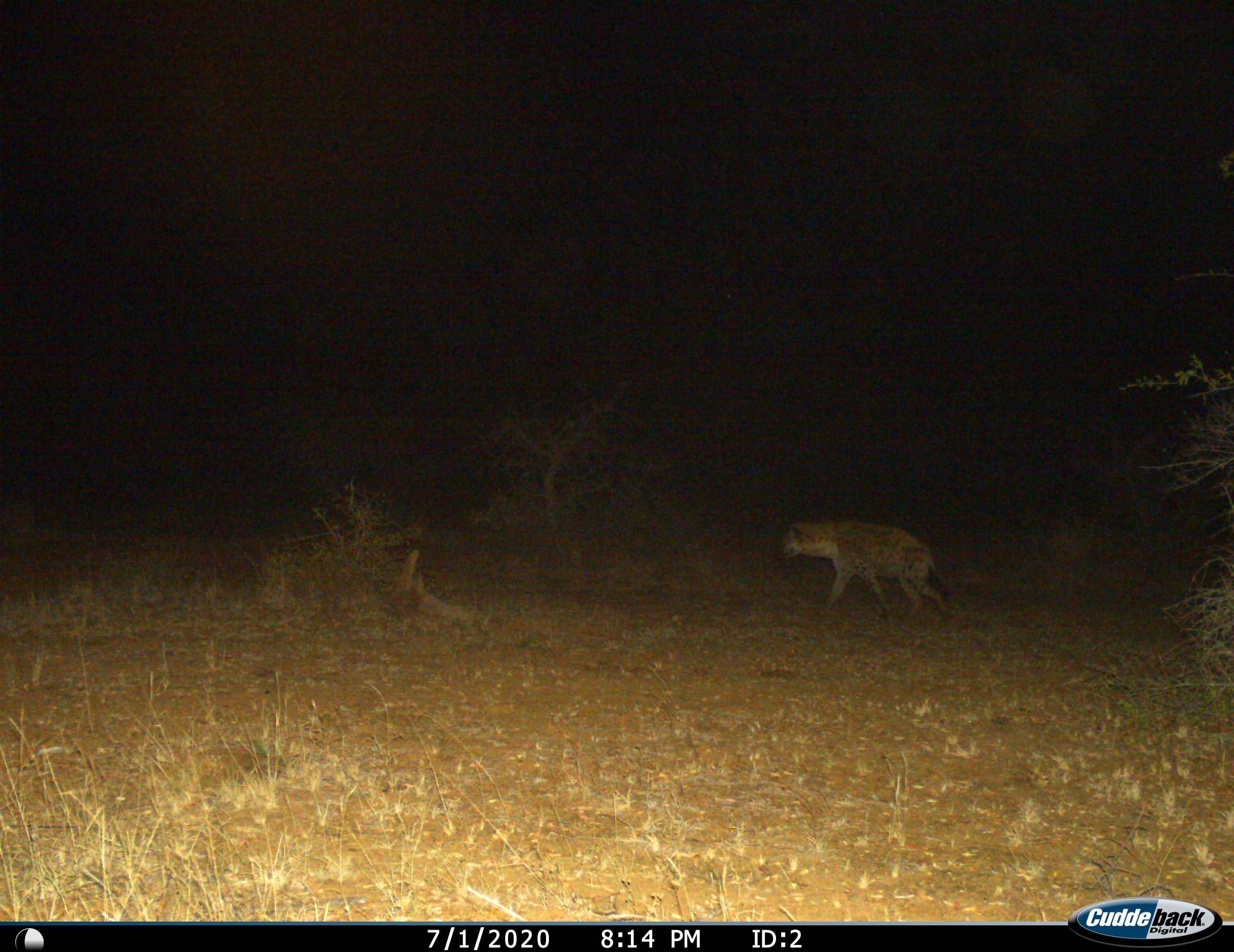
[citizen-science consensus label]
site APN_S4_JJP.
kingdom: Animalia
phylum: Chordata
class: Mammalia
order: Carnivora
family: Hyaenidae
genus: Crocuta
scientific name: Crocuta crocuta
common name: spotted hyena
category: hyenaspotted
Hyenaspotted (spotted hyena) (Crocuta crocuta), count 1. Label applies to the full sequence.